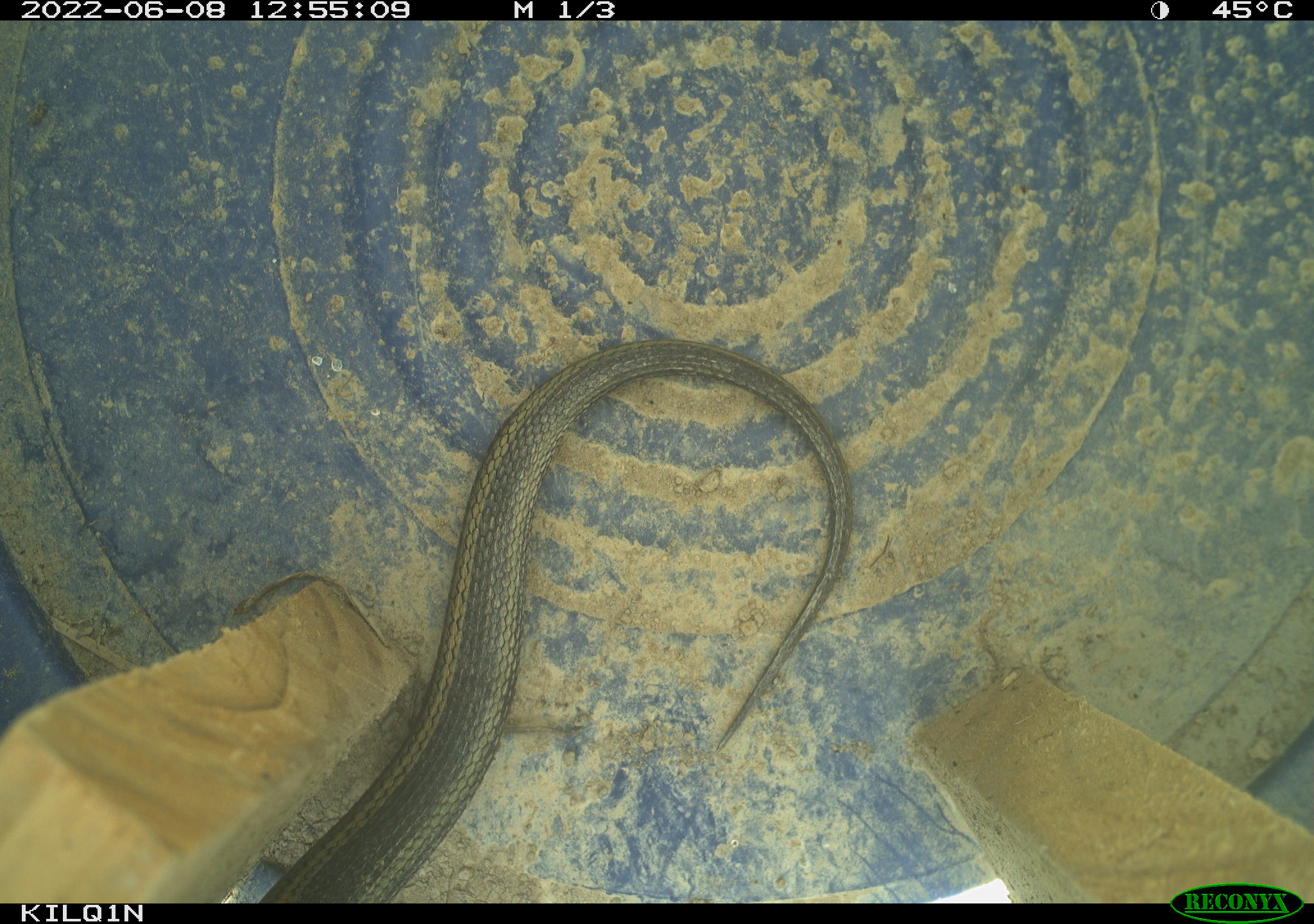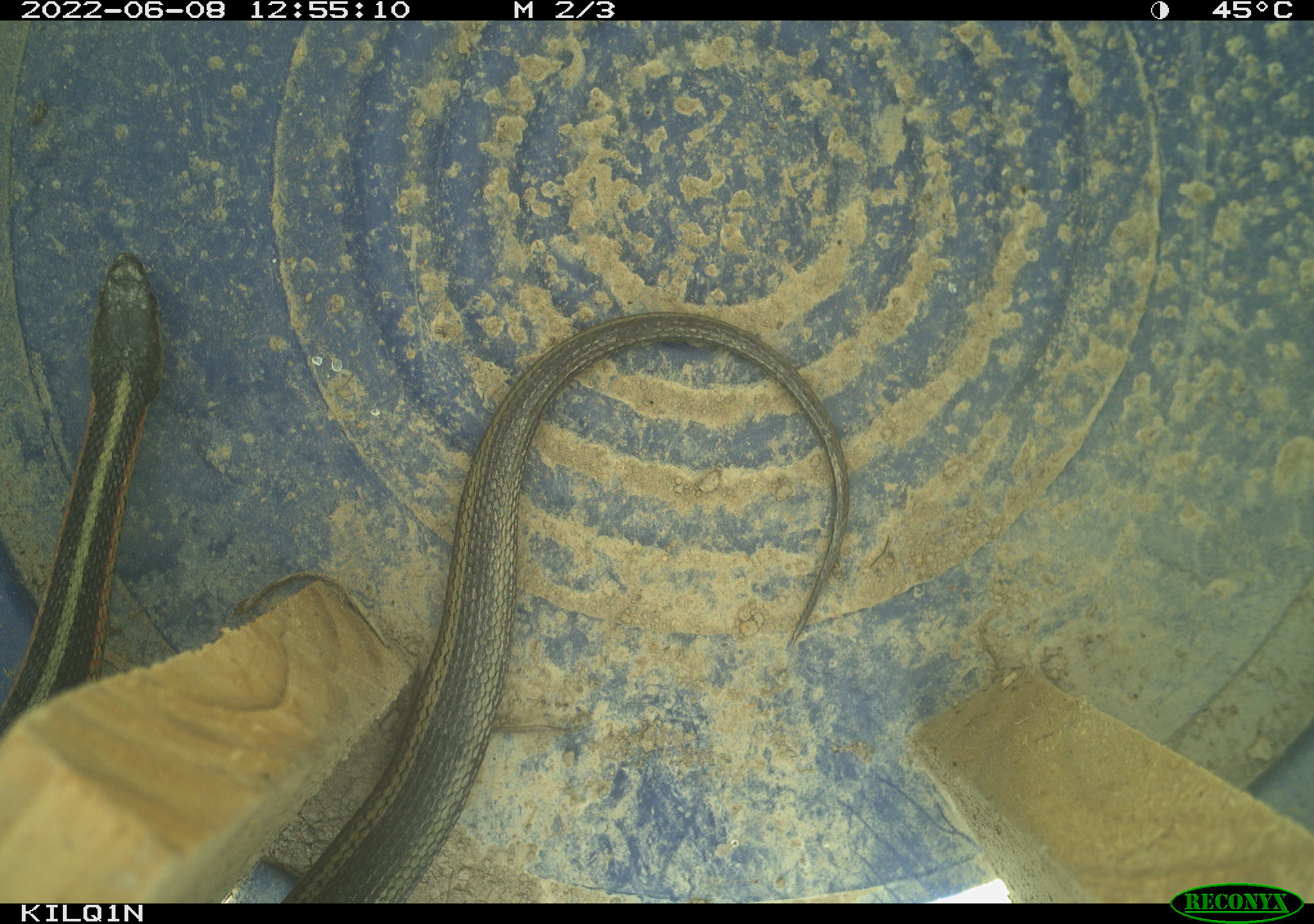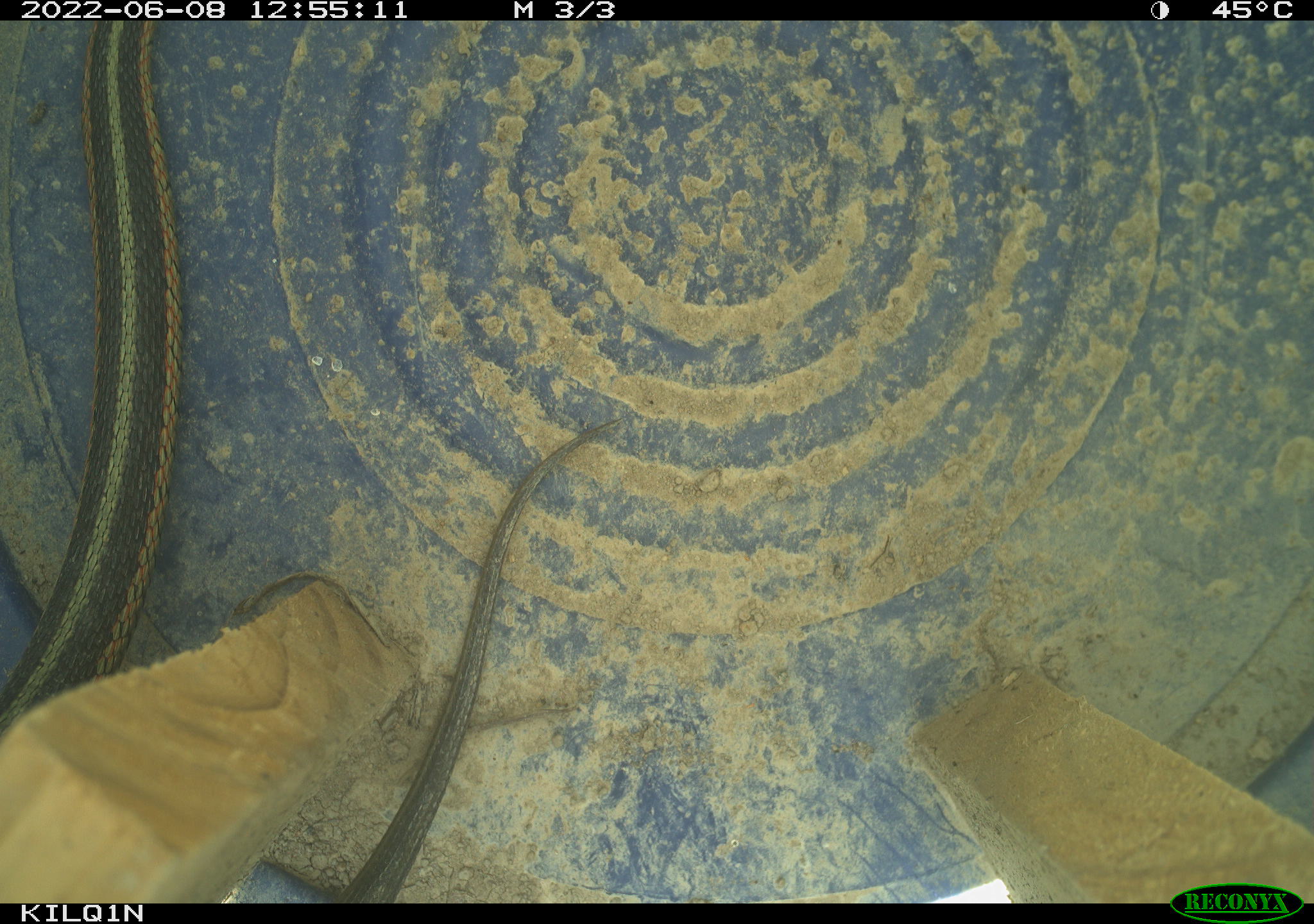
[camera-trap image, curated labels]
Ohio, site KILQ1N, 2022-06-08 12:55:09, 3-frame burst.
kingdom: Animalia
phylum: Chordata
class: Reptilia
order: Squamata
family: Colubridae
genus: Thamnophis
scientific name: Thamnophis sirtalis sirtalis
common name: eastern gartersnake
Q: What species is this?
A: Eastern gartersnake (Thamnophis sirtalis sirtalis).